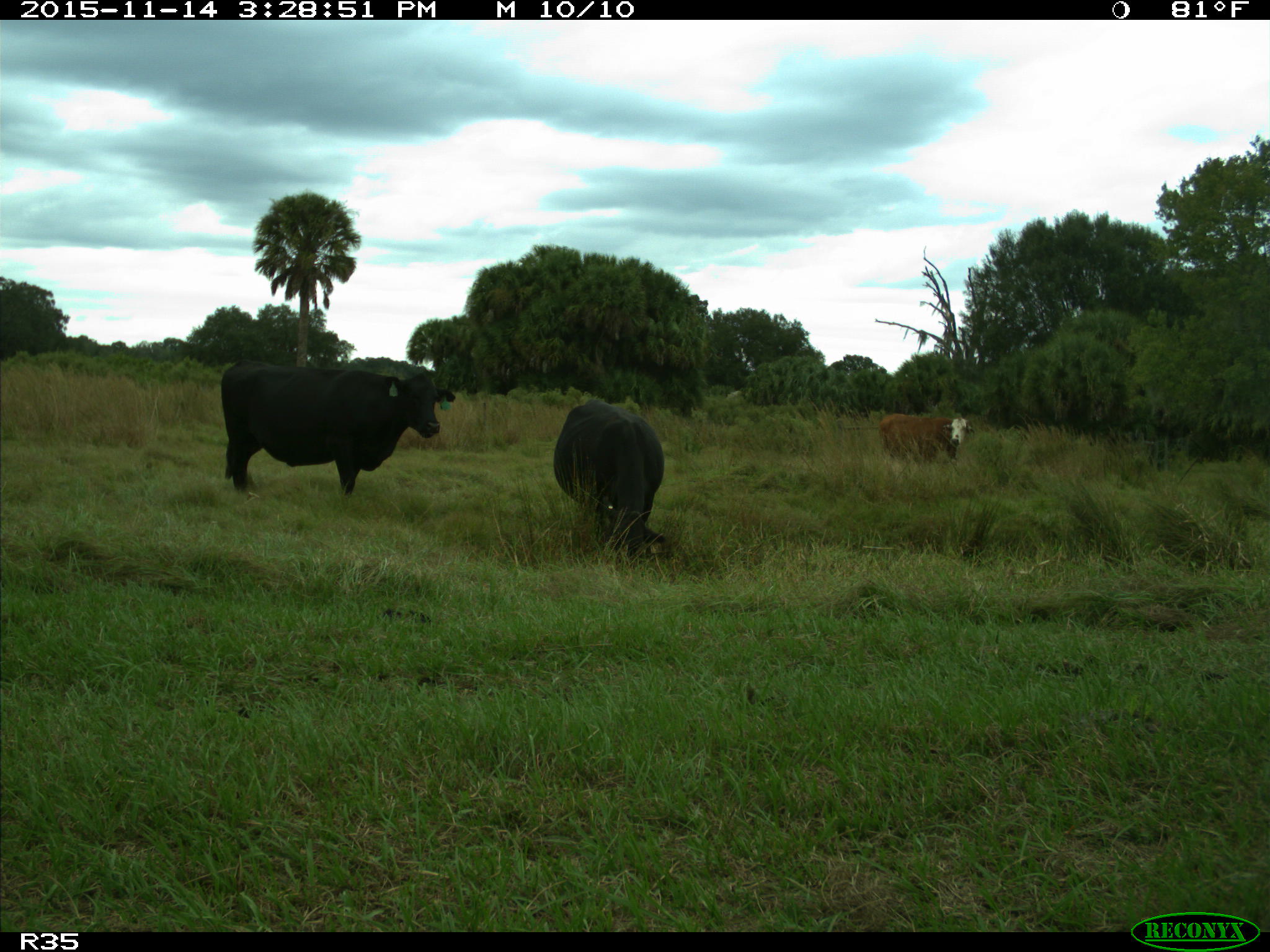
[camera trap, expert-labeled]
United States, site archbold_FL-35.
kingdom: Animalia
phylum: Chordata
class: Mammalia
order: Artiodactyla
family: Bovidae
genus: Bos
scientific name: Bos taurus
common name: domestic cow